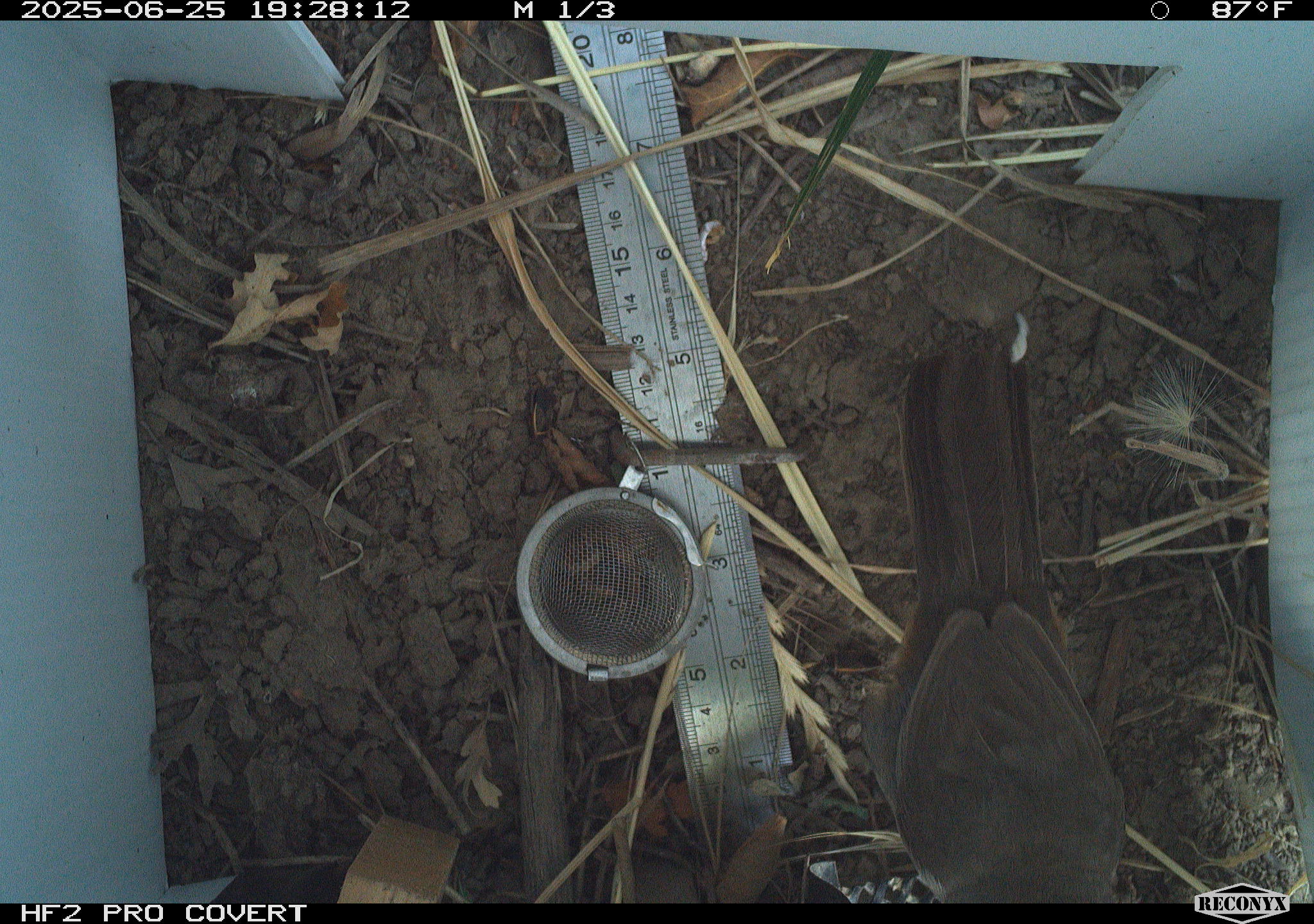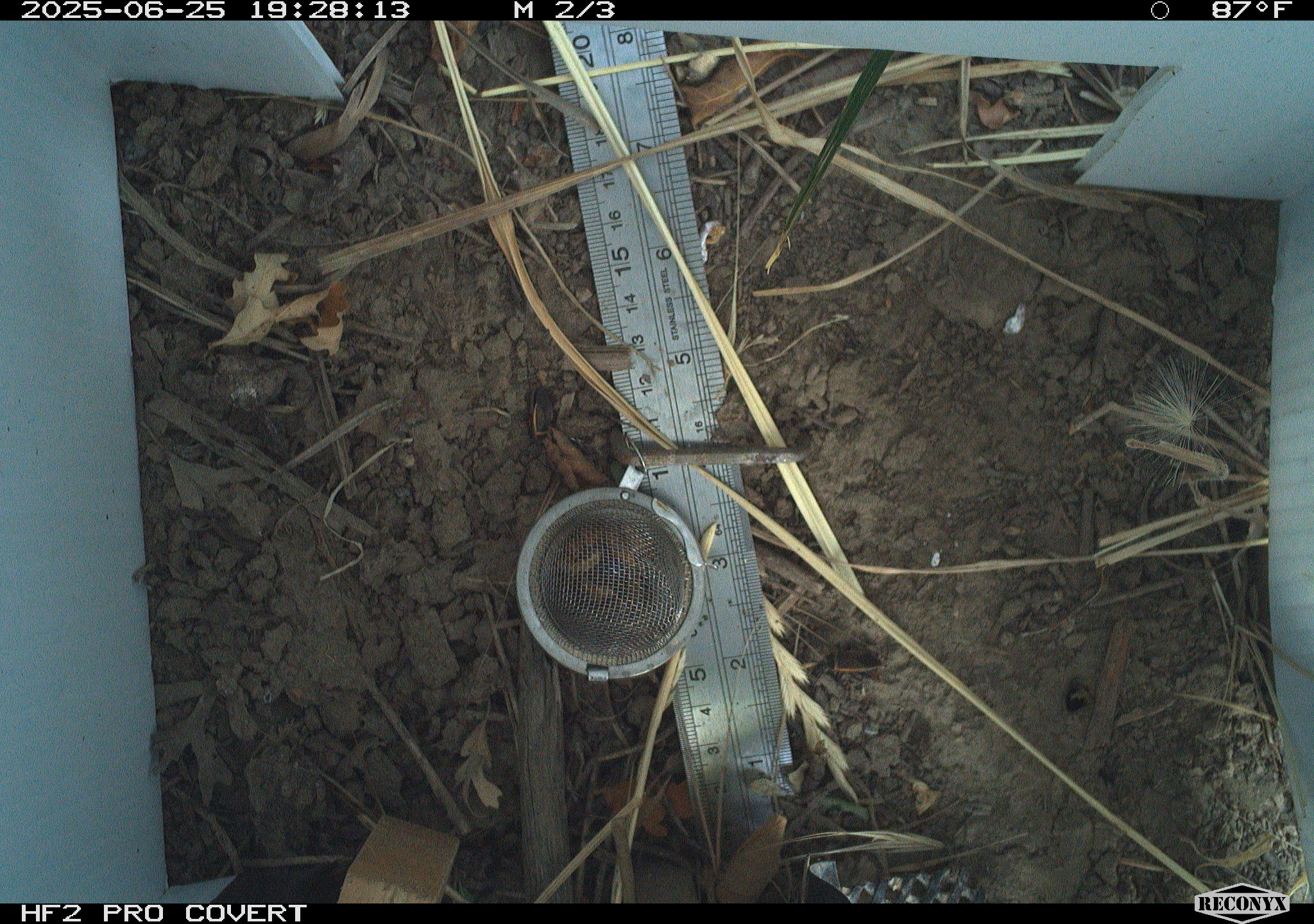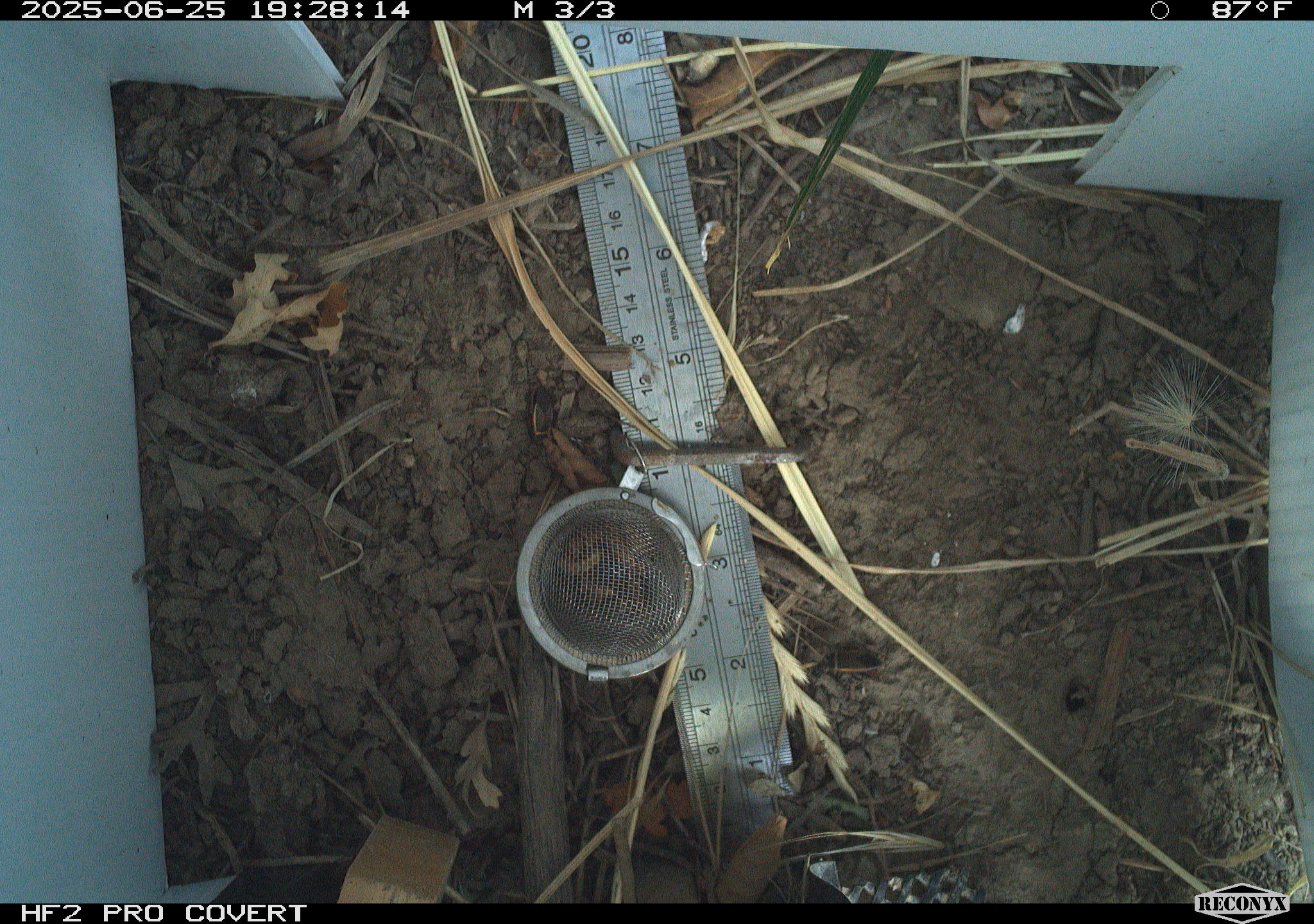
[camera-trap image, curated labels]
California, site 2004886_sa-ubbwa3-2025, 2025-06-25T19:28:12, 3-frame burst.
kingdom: Animalia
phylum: Chordata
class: Aves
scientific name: Aves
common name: bird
Bird (Aves).